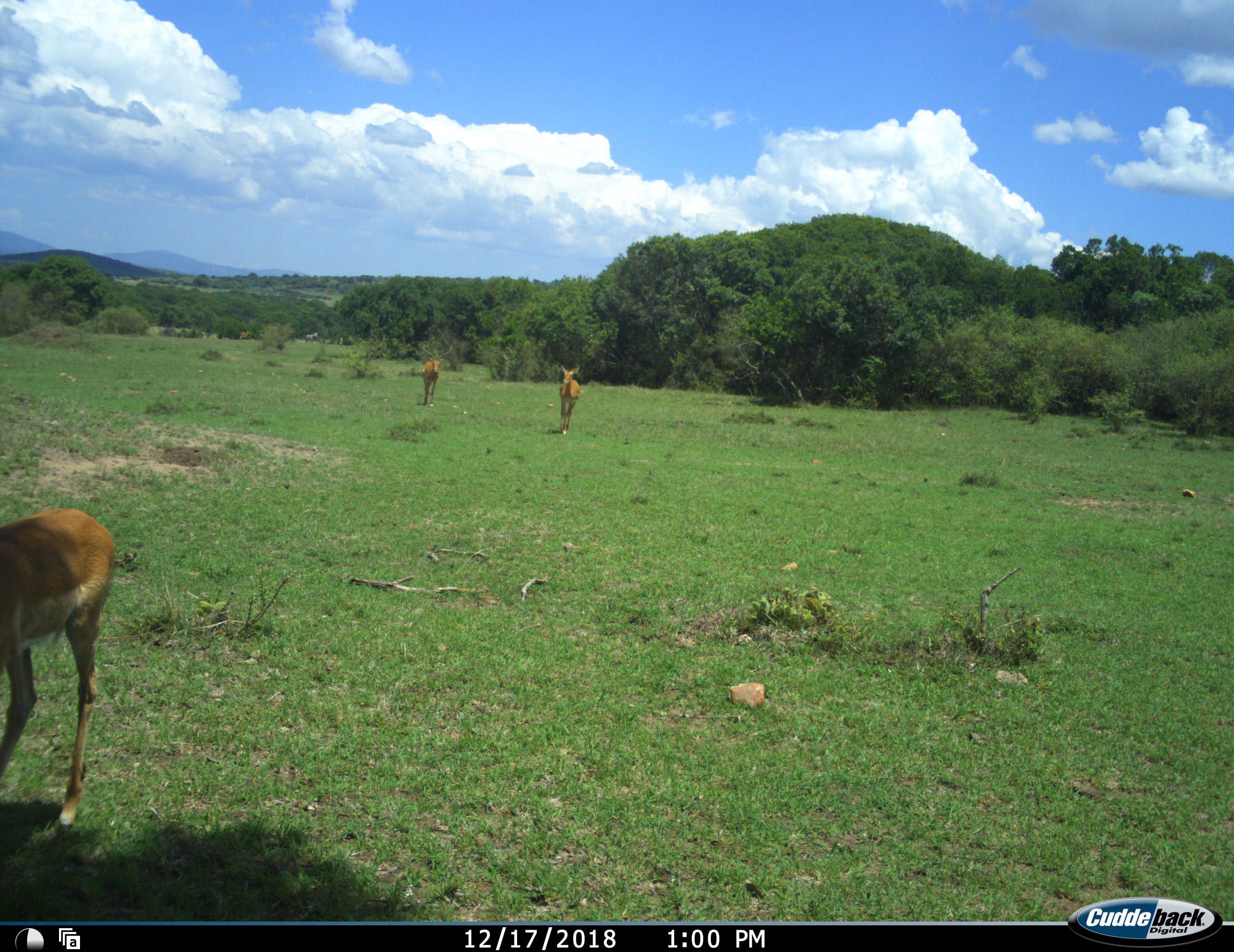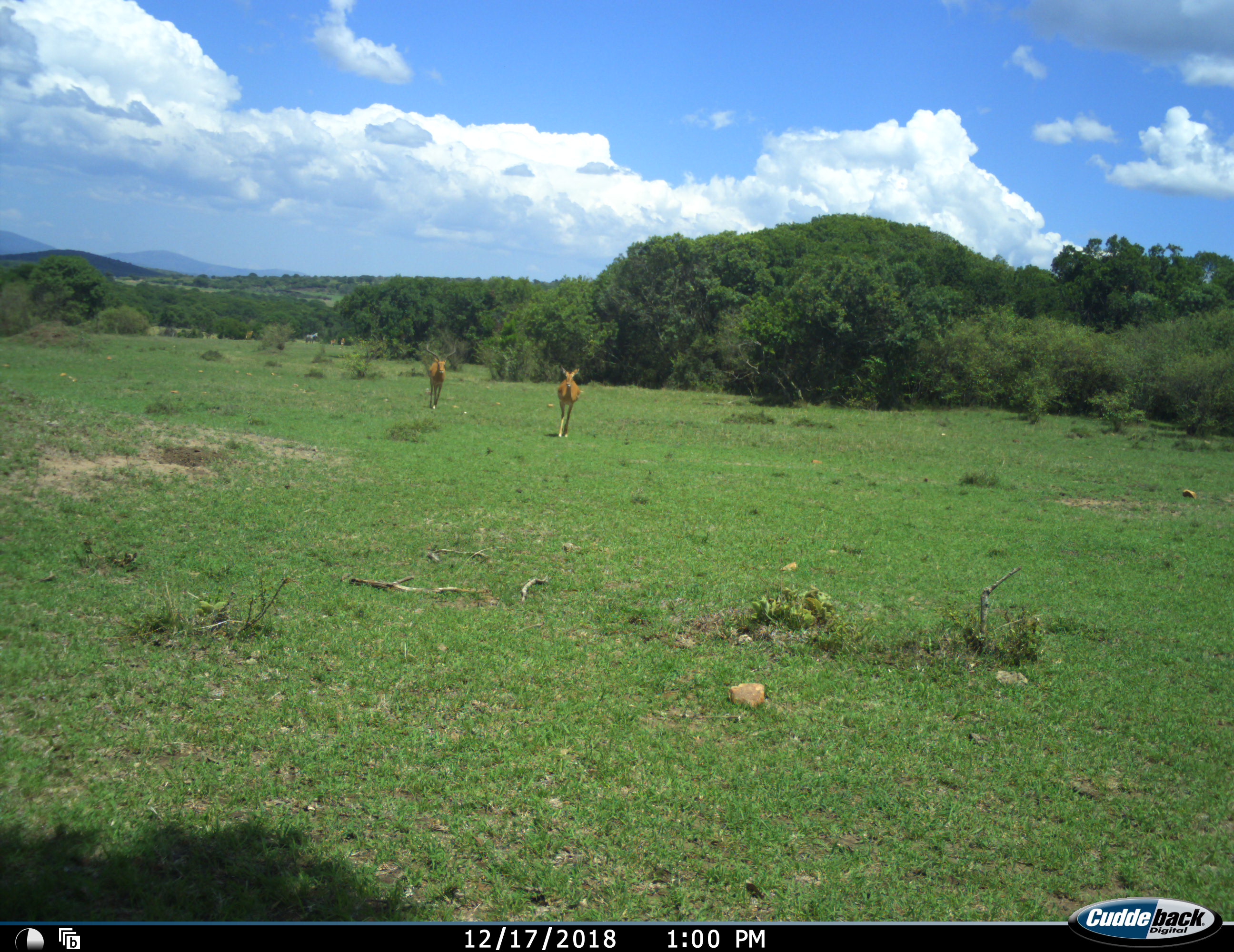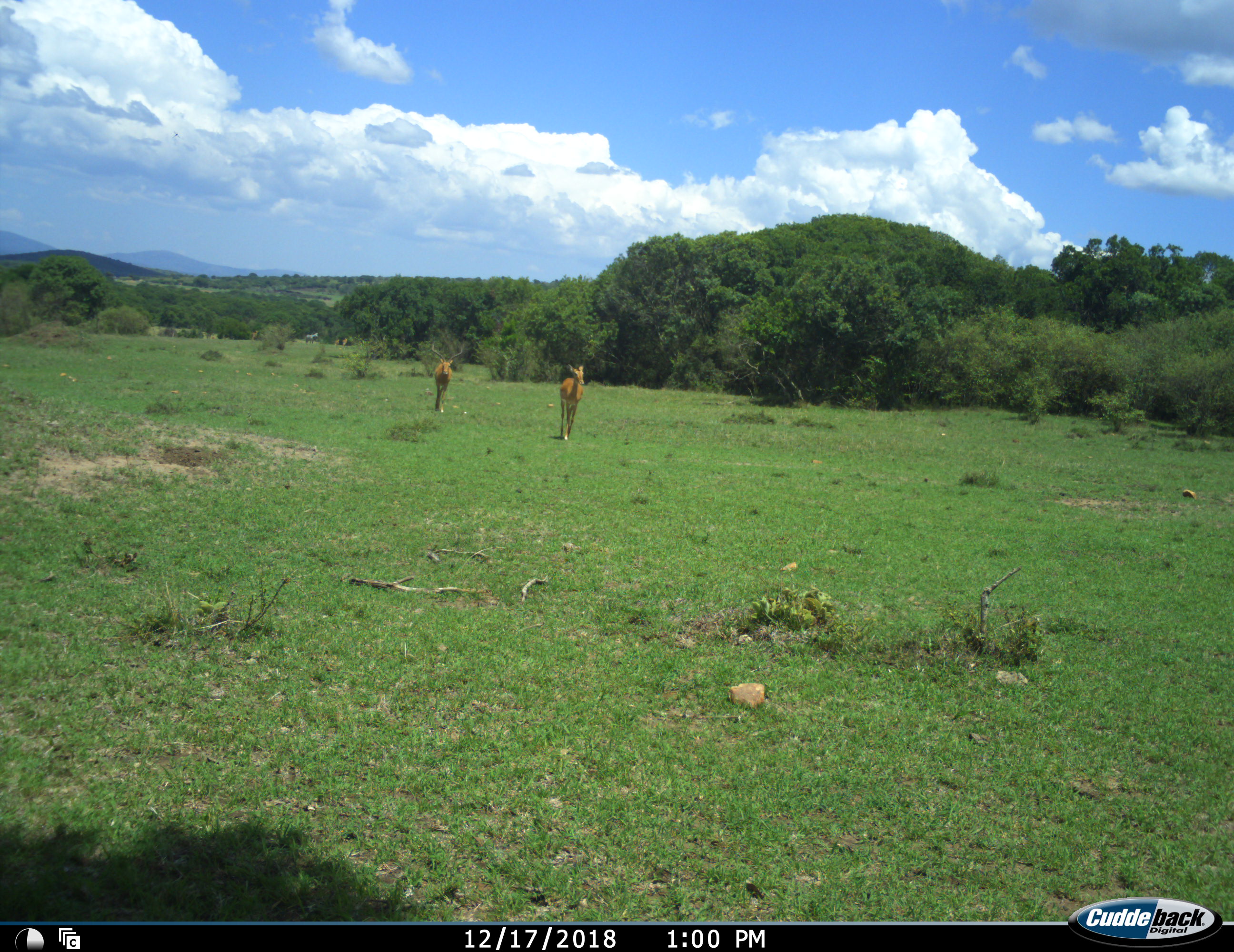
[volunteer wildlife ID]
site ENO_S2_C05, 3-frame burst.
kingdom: Animalia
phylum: Chordata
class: Mammalia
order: Artiodactyla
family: Bovidae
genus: Aepyceros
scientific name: Aepyceros melampus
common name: impala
Impala (Aepyceros melampus), count 3. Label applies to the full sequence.